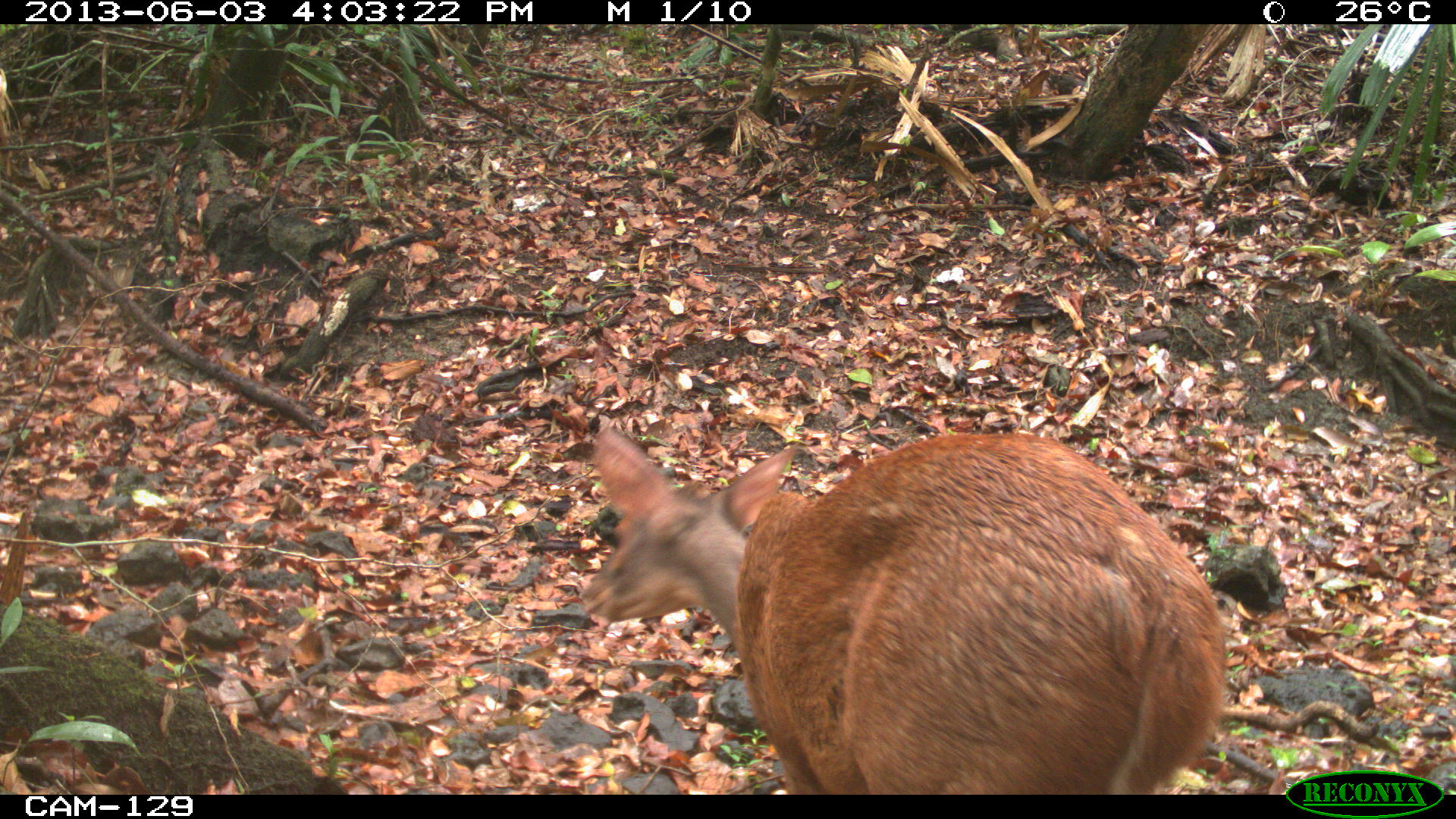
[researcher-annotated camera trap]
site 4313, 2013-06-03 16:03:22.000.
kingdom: Animalia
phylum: Chordata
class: Mammalia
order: Artiodactyla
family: Cervidae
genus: Mazama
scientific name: Mazama temama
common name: central american red brocket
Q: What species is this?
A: Mazama temama (central american red brocket).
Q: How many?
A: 1.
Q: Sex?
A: Male.